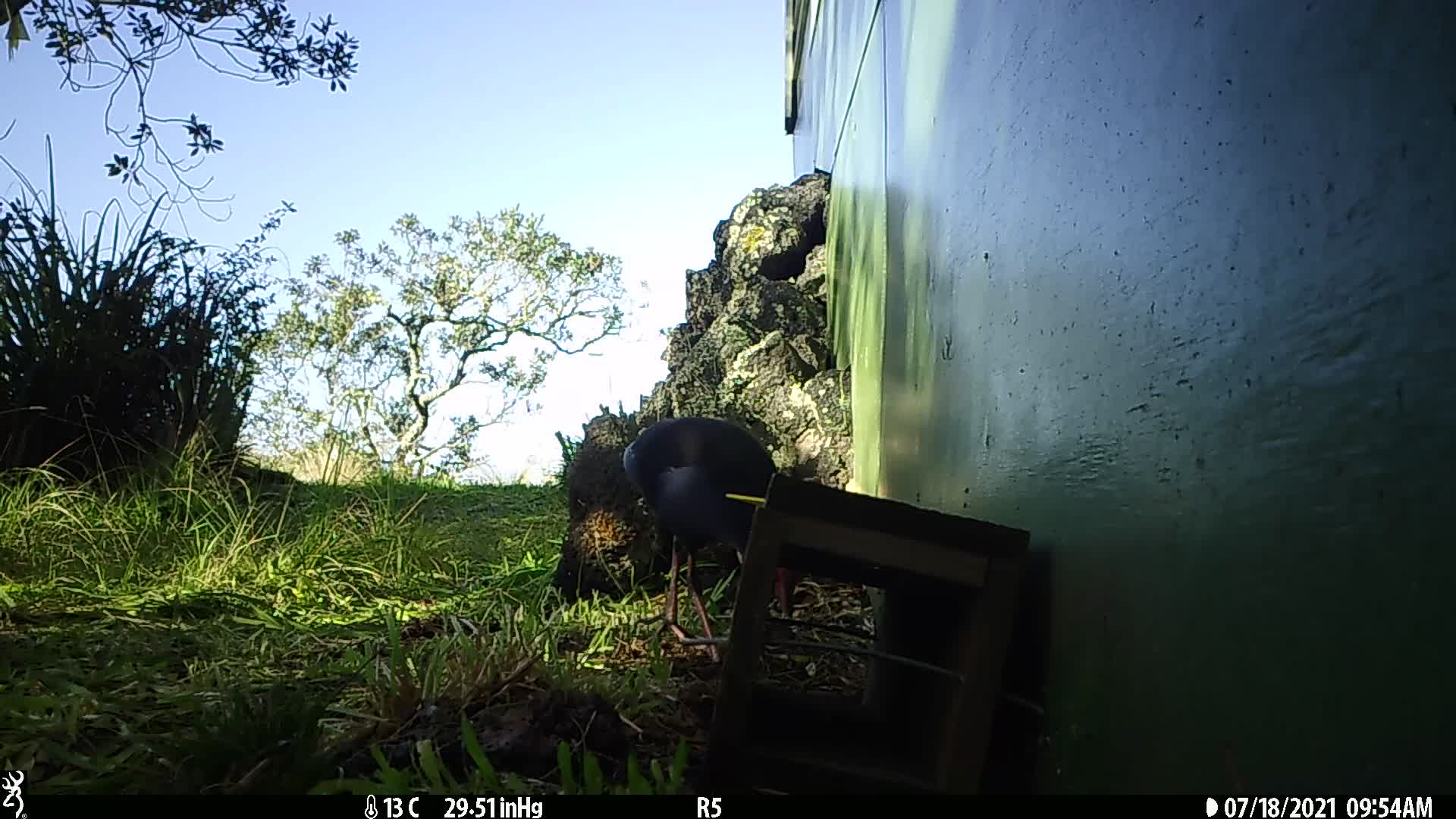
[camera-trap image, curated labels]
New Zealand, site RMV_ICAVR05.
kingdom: Animalia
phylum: Chordata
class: Aves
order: Gruiformes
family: Rallidae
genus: Porphyrio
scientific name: Porphyrio melanotus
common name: australasian swamphen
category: pukeko